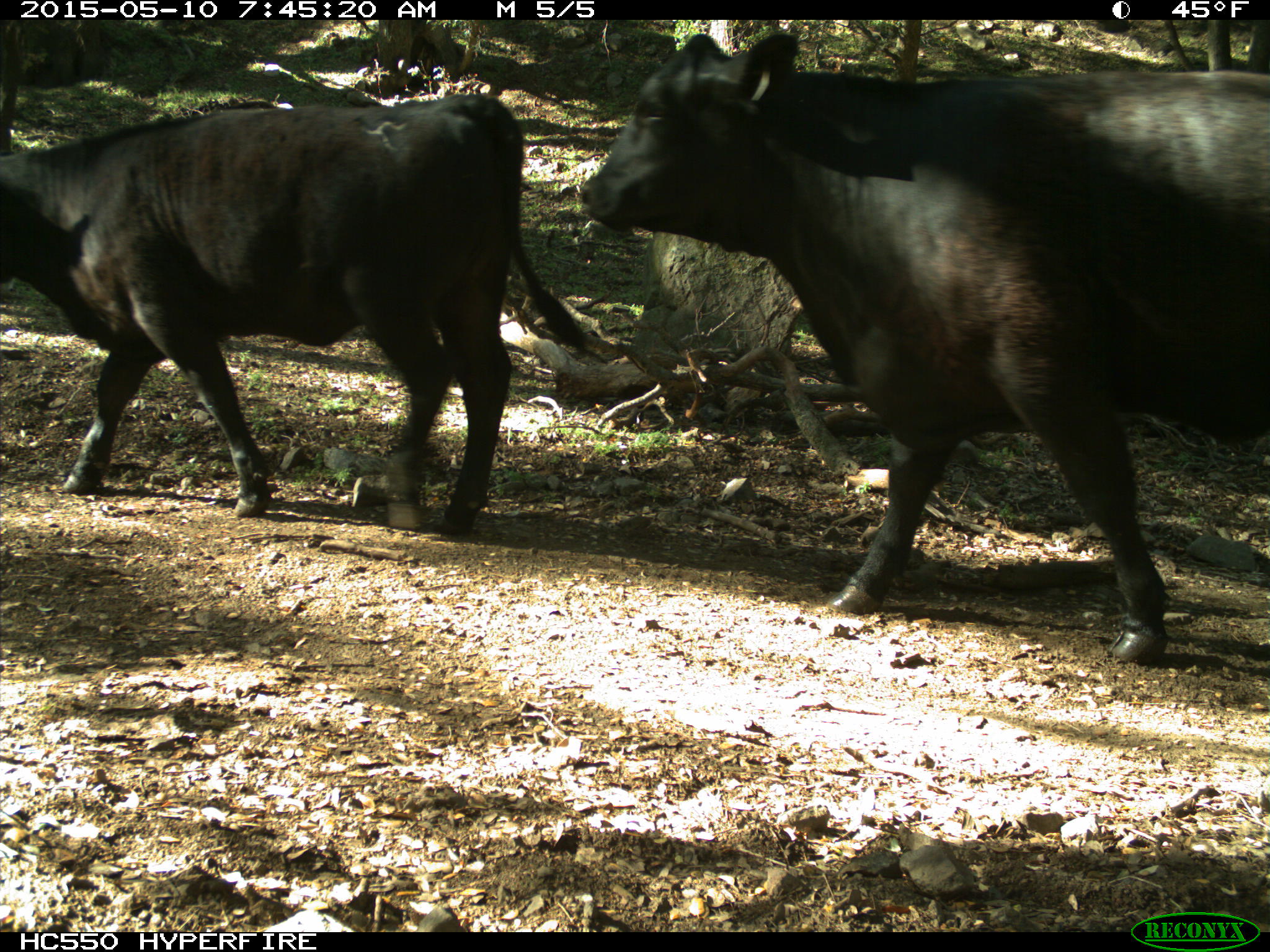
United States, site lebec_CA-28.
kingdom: Animalia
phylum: Chordata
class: Mammalia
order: Artiodactyla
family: Bovidae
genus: Bos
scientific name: Bos taurus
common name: domestic cow